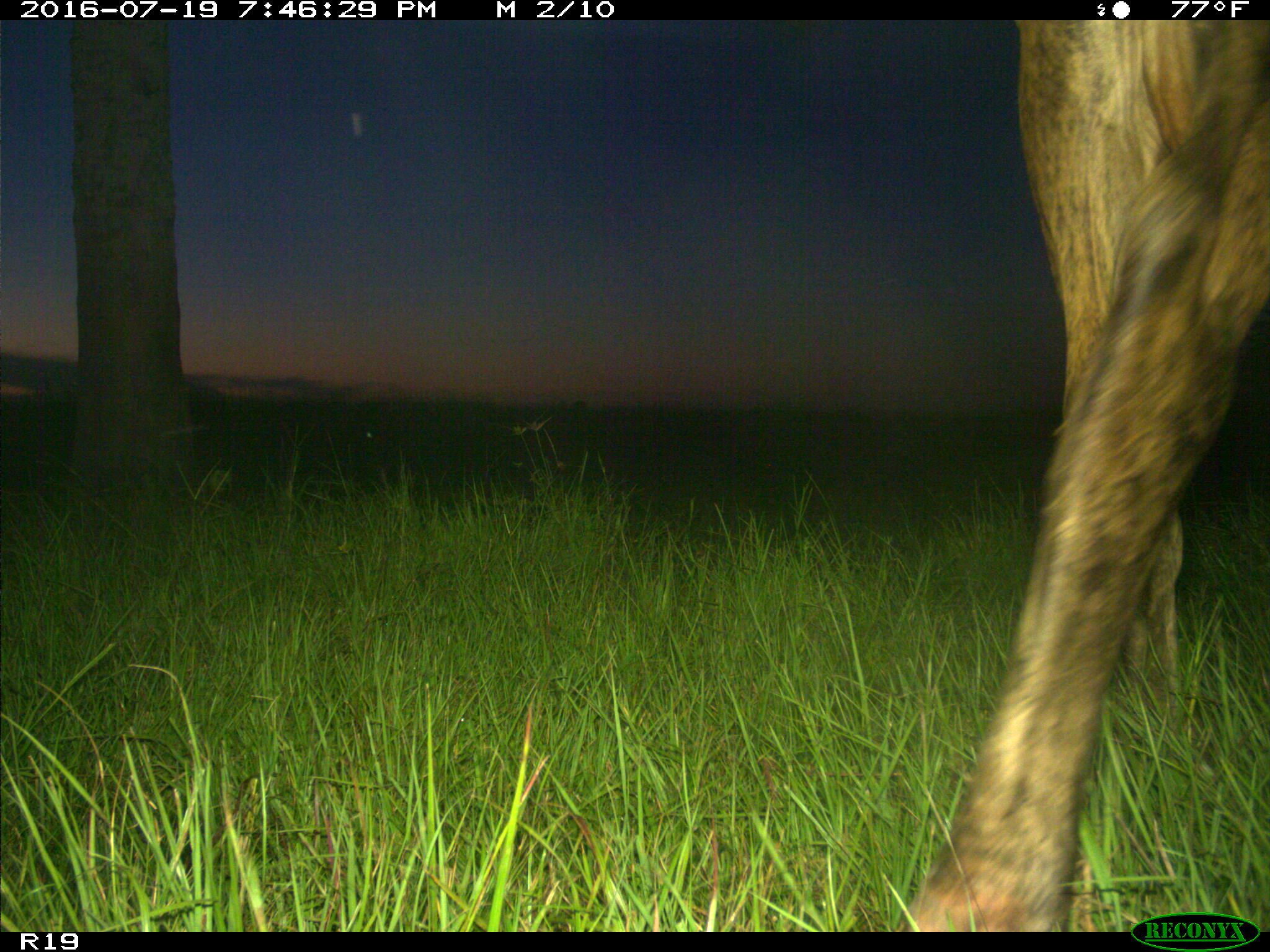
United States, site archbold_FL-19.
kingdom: Animalia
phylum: Chordata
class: Mammalia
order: Artiodactyla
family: Bovidae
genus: Bos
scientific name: Bos taurus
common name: domestic cow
Bos taurus (domestic cow).